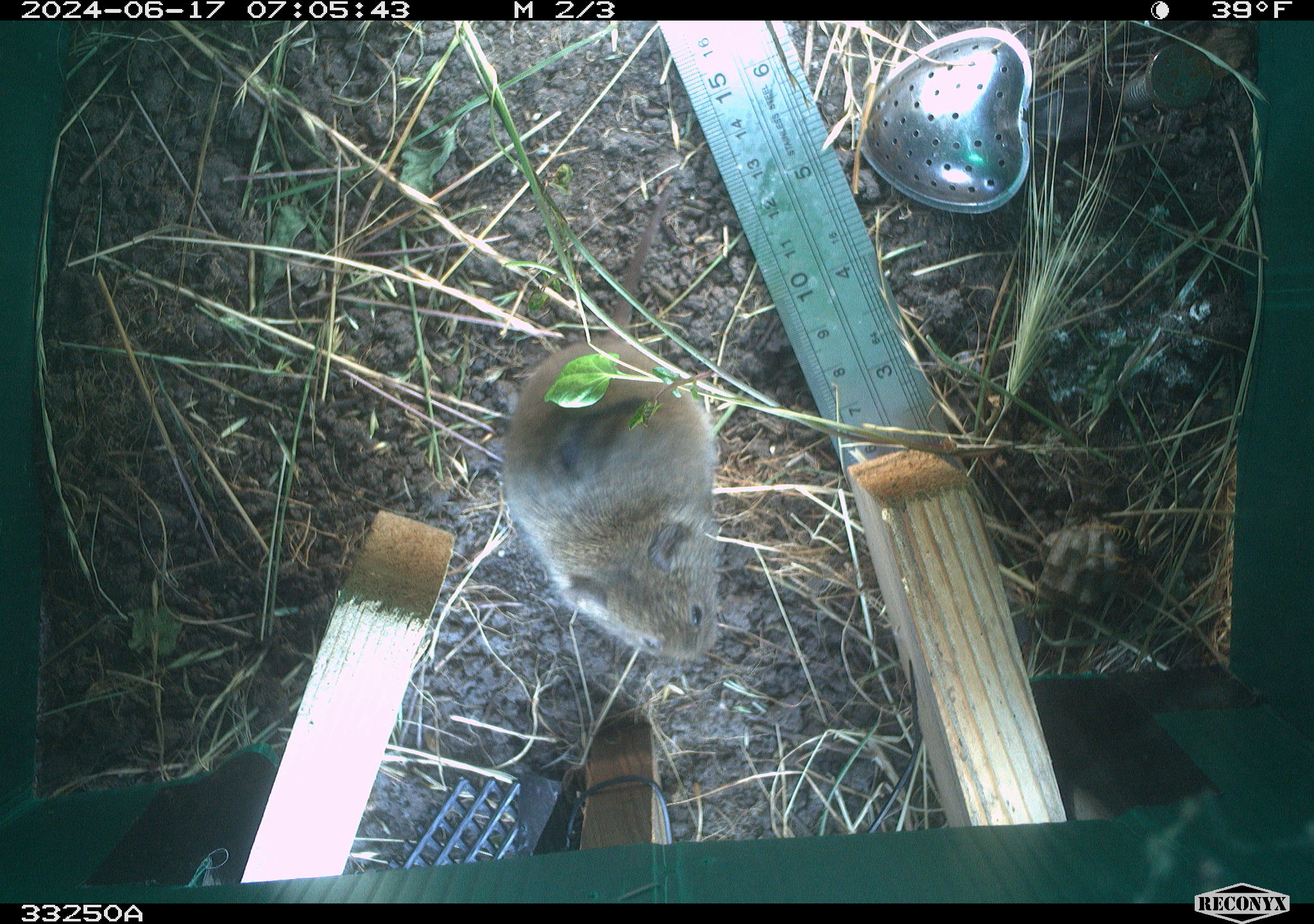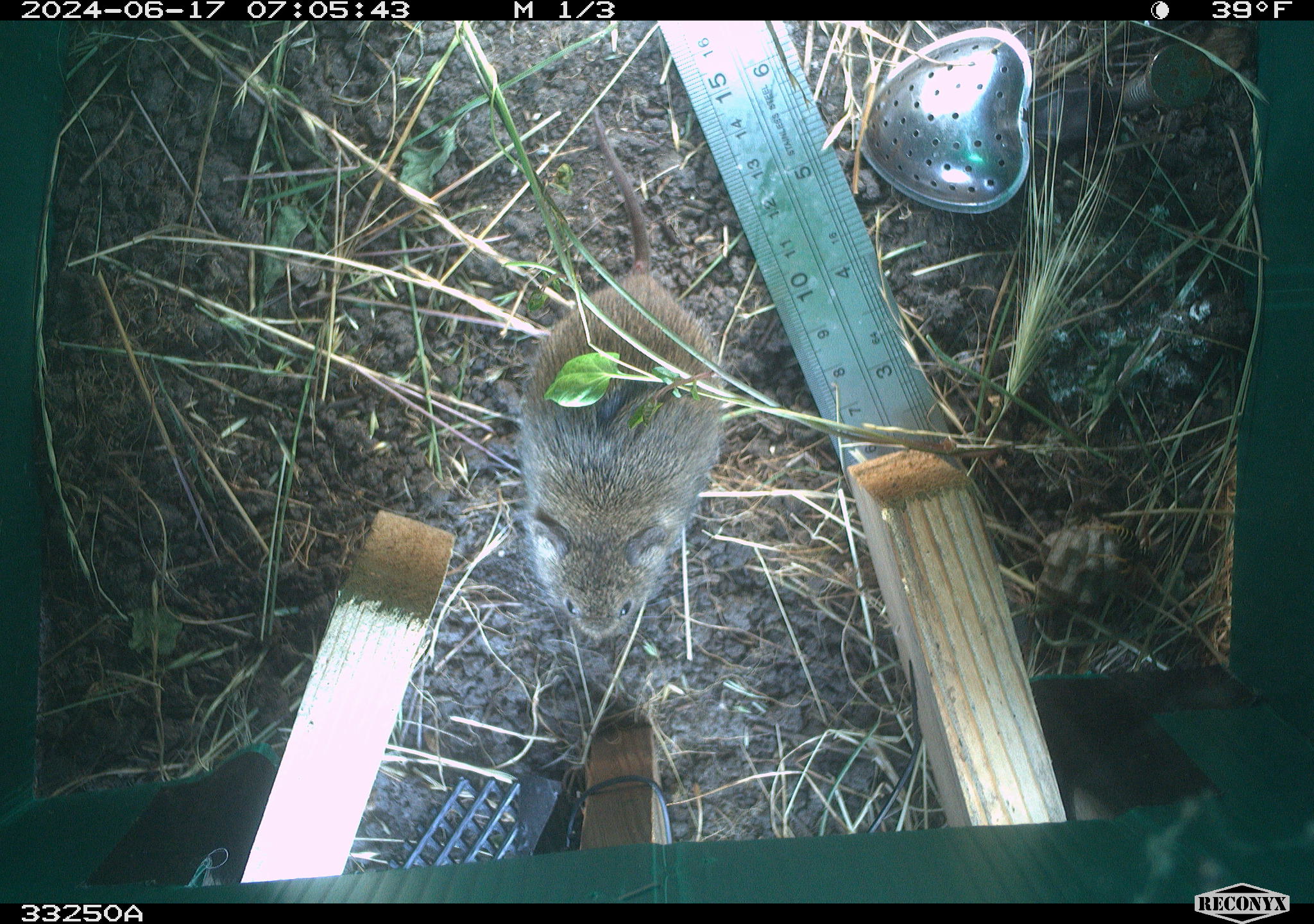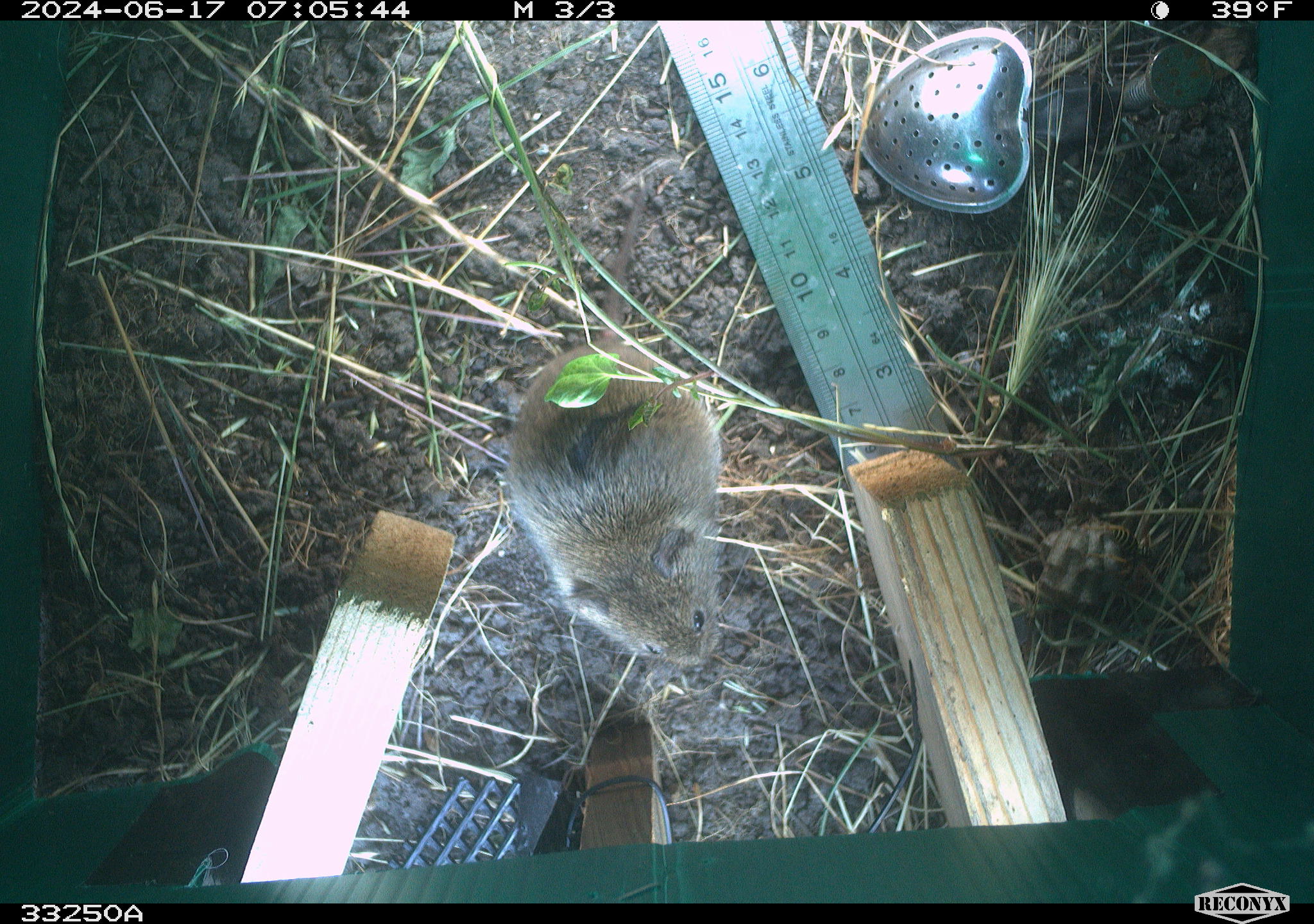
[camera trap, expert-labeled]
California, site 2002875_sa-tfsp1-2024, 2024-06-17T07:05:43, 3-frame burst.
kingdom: Animalia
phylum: Chordata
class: Mammalia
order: Rodentia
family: Cricetidae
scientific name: Arvicolinae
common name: voles, lemmings, and muskrats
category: arvicolinae subfamily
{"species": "arvicolinae subfamily (voles, lemmings, and muskrats) (Arvicolinae)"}